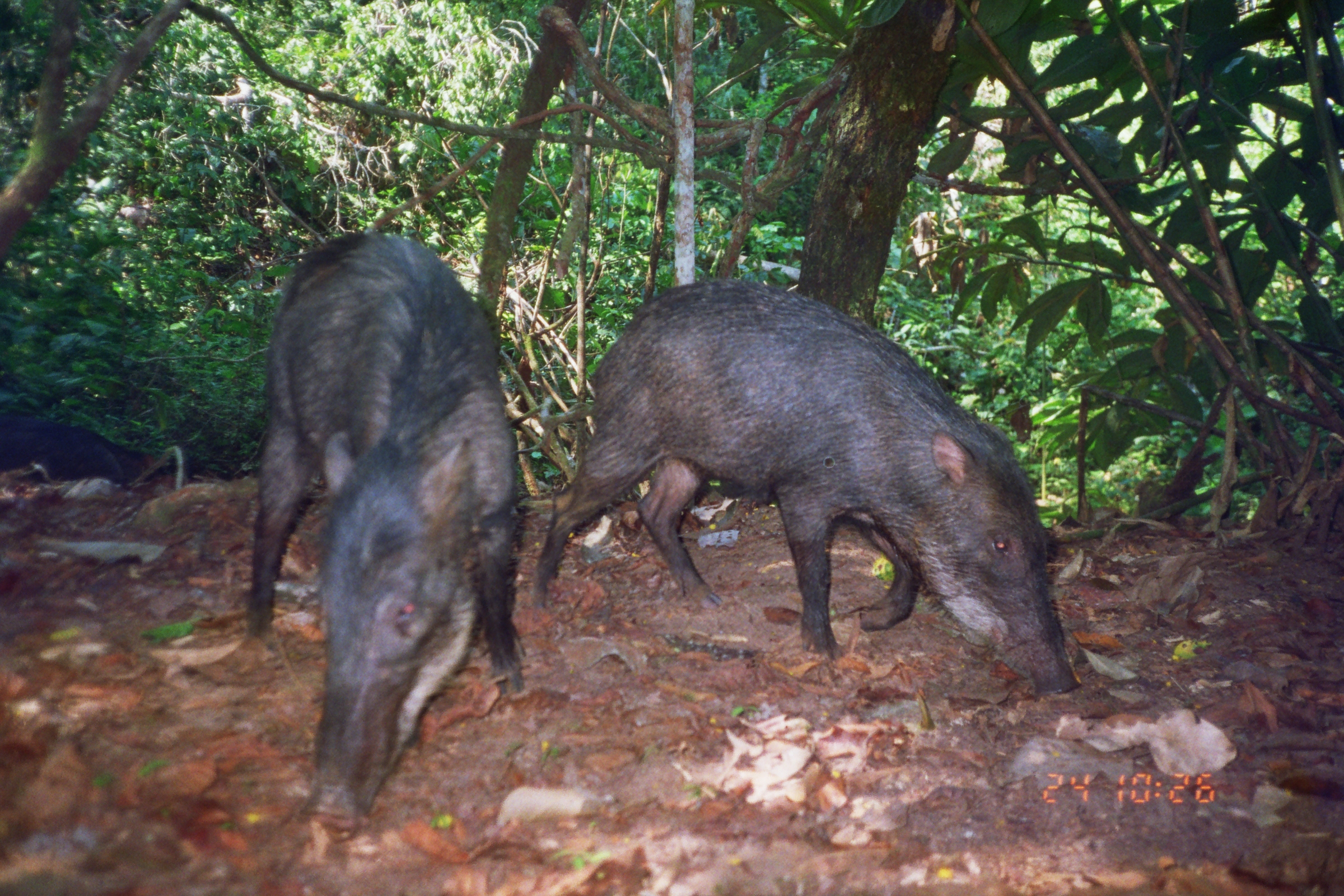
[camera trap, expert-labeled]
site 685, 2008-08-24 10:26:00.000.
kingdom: Animalia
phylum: Chordata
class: Mammalia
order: Artiodactyla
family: Tayassuidae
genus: Tayassu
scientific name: Tayassu pecari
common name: white-lipped peccary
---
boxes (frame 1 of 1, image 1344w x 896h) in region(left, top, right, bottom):
tayassu pecari: region(529, 280, 1081, 698); region(246, 231, 519, 828); region(0, 413, 148, 489)